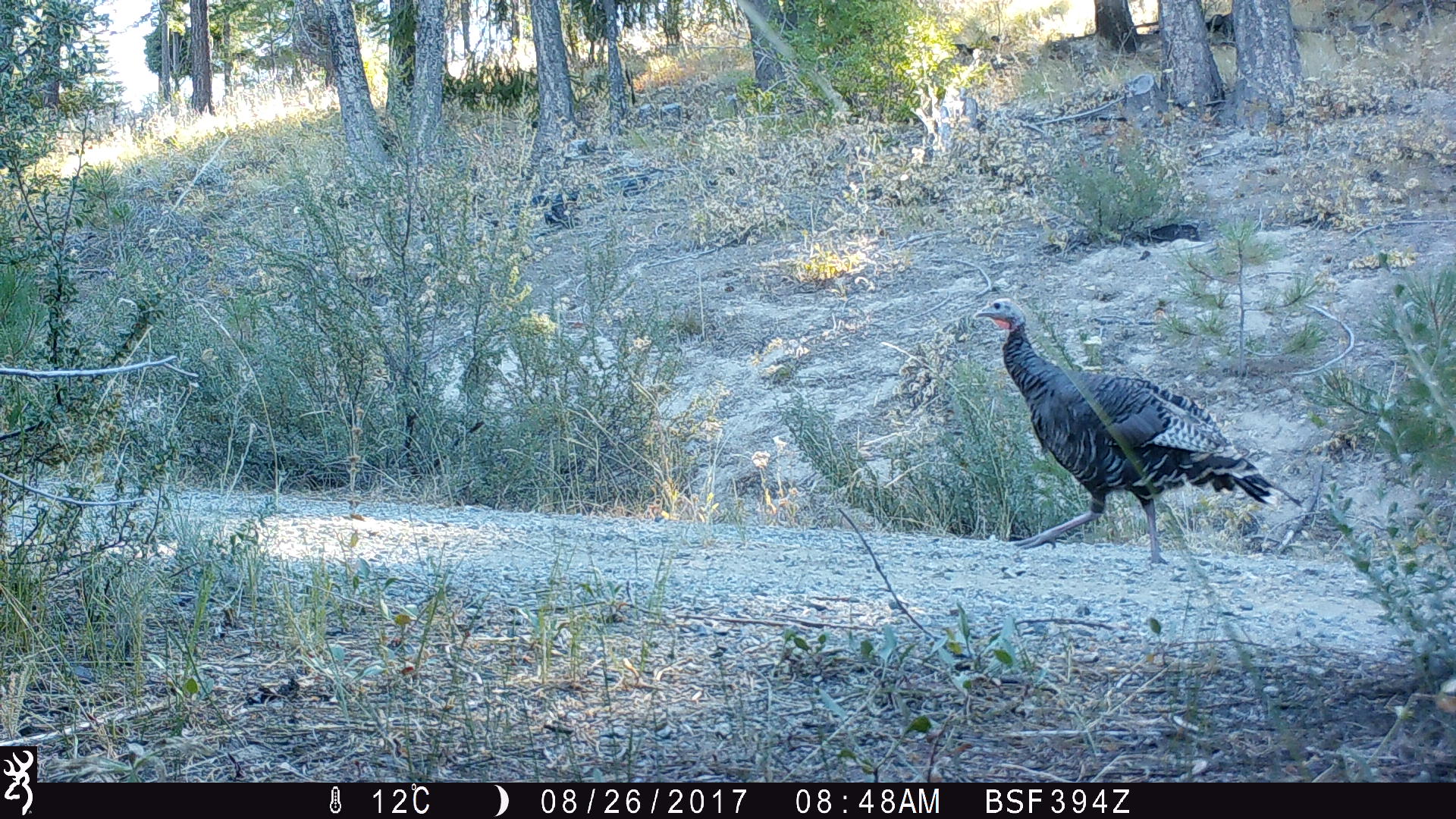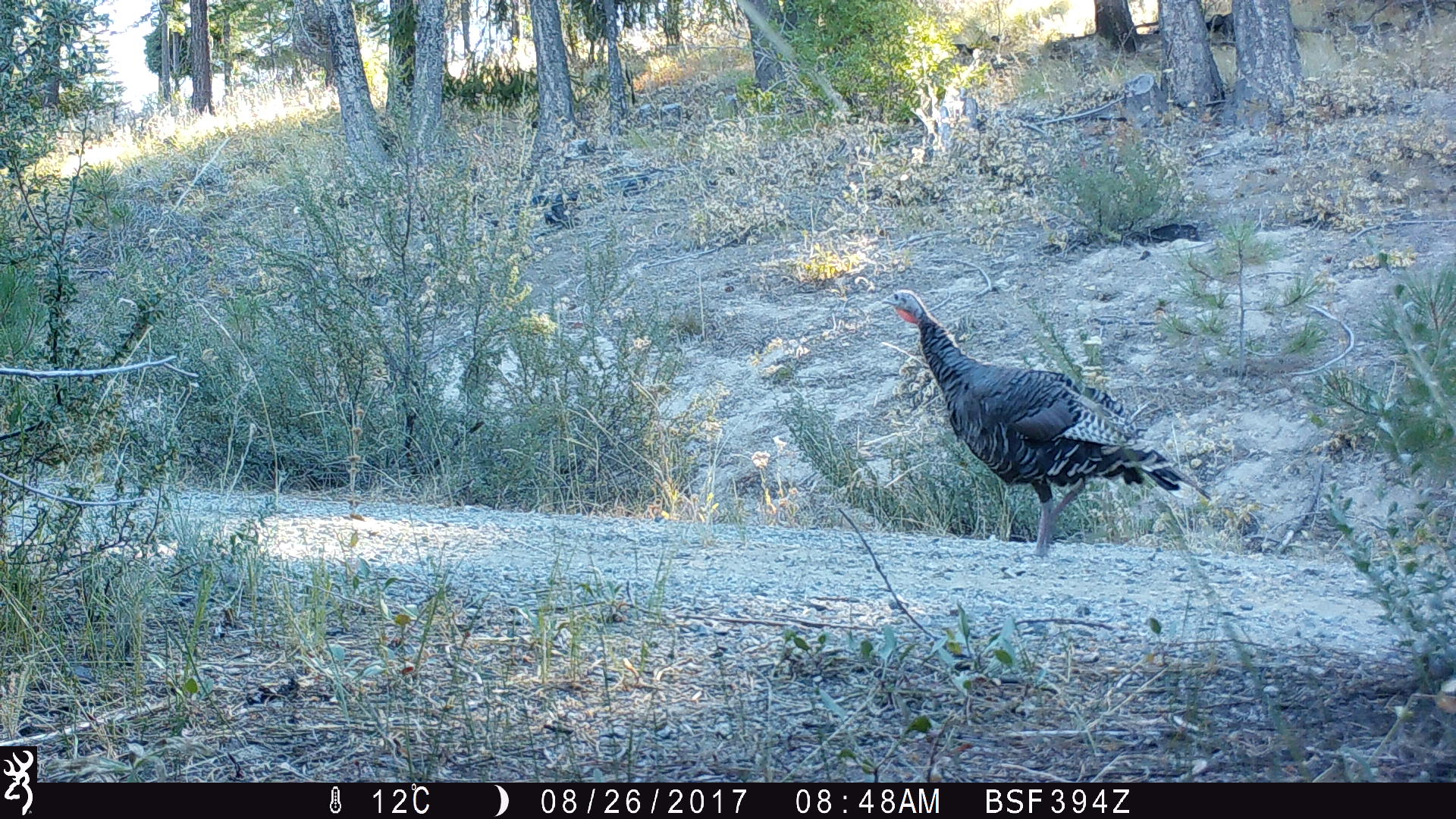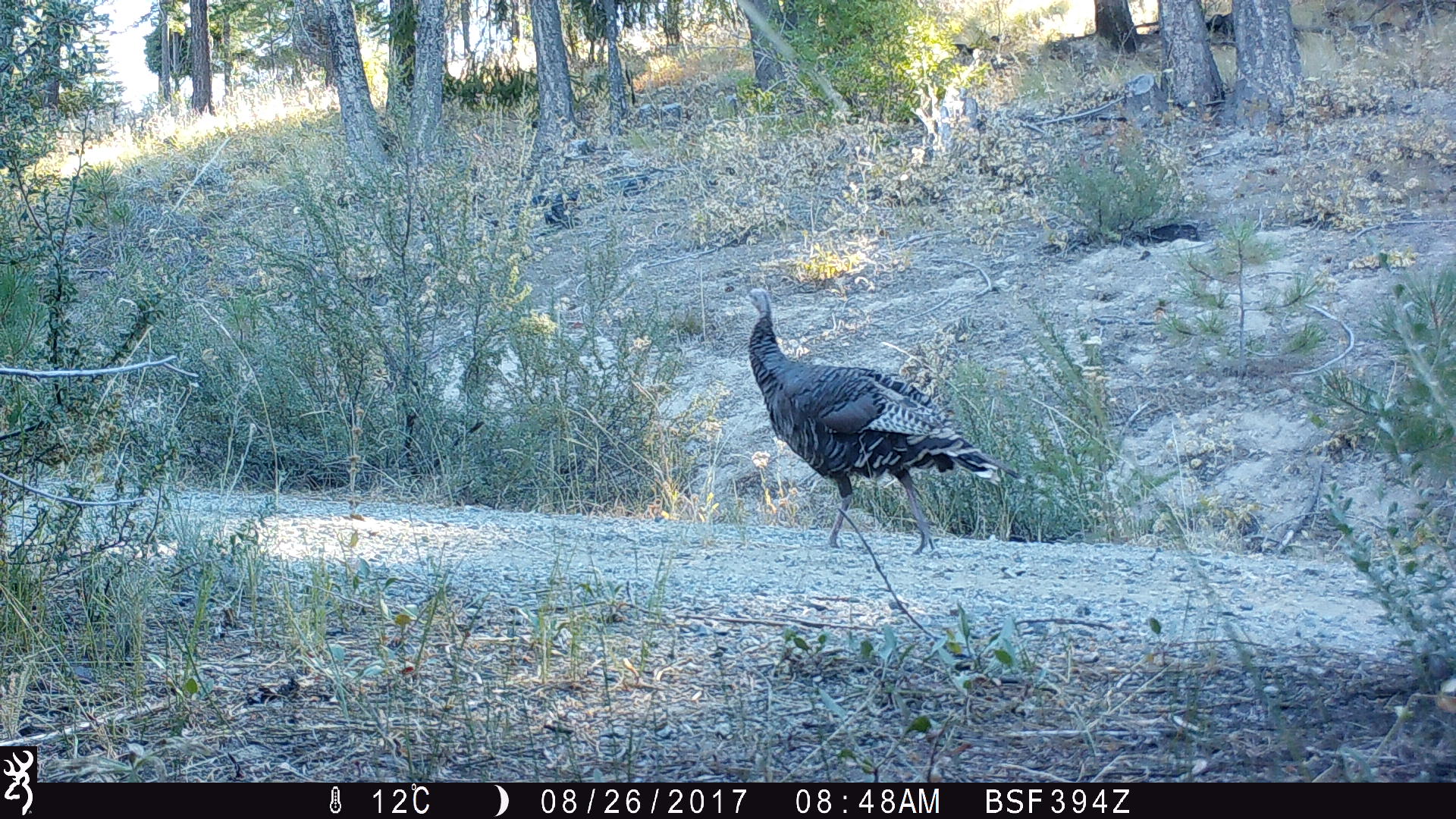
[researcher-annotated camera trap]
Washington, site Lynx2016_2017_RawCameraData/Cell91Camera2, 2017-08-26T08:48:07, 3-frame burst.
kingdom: Animalia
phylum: Chordata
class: Aves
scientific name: Aves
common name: birds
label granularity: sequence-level